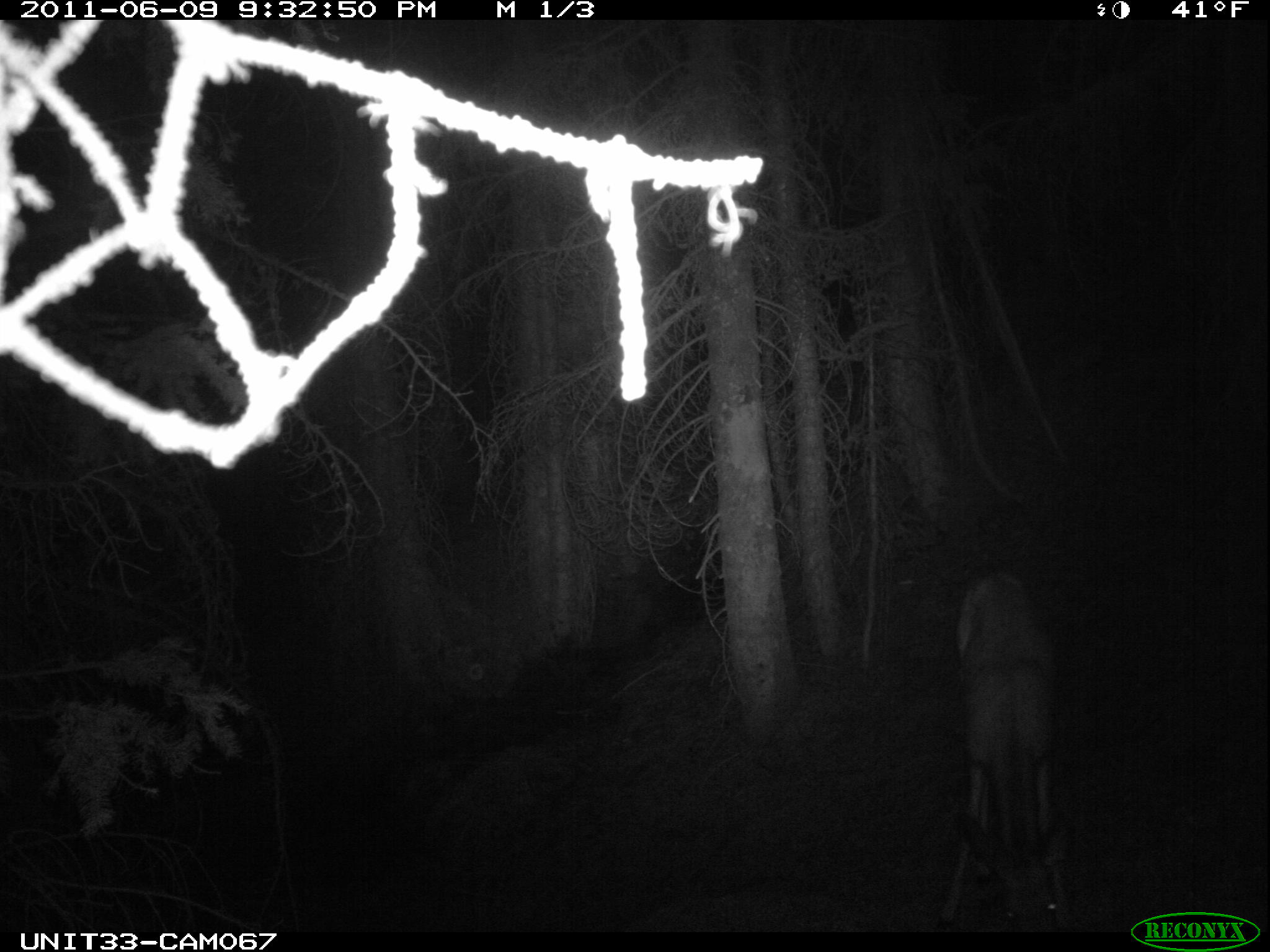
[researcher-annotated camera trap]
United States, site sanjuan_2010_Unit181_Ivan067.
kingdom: Animalia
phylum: Chordata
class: Mammalia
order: Artiodactyla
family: Cervidae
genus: Odocoileus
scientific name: Odocoileus hemionus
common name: mule deer